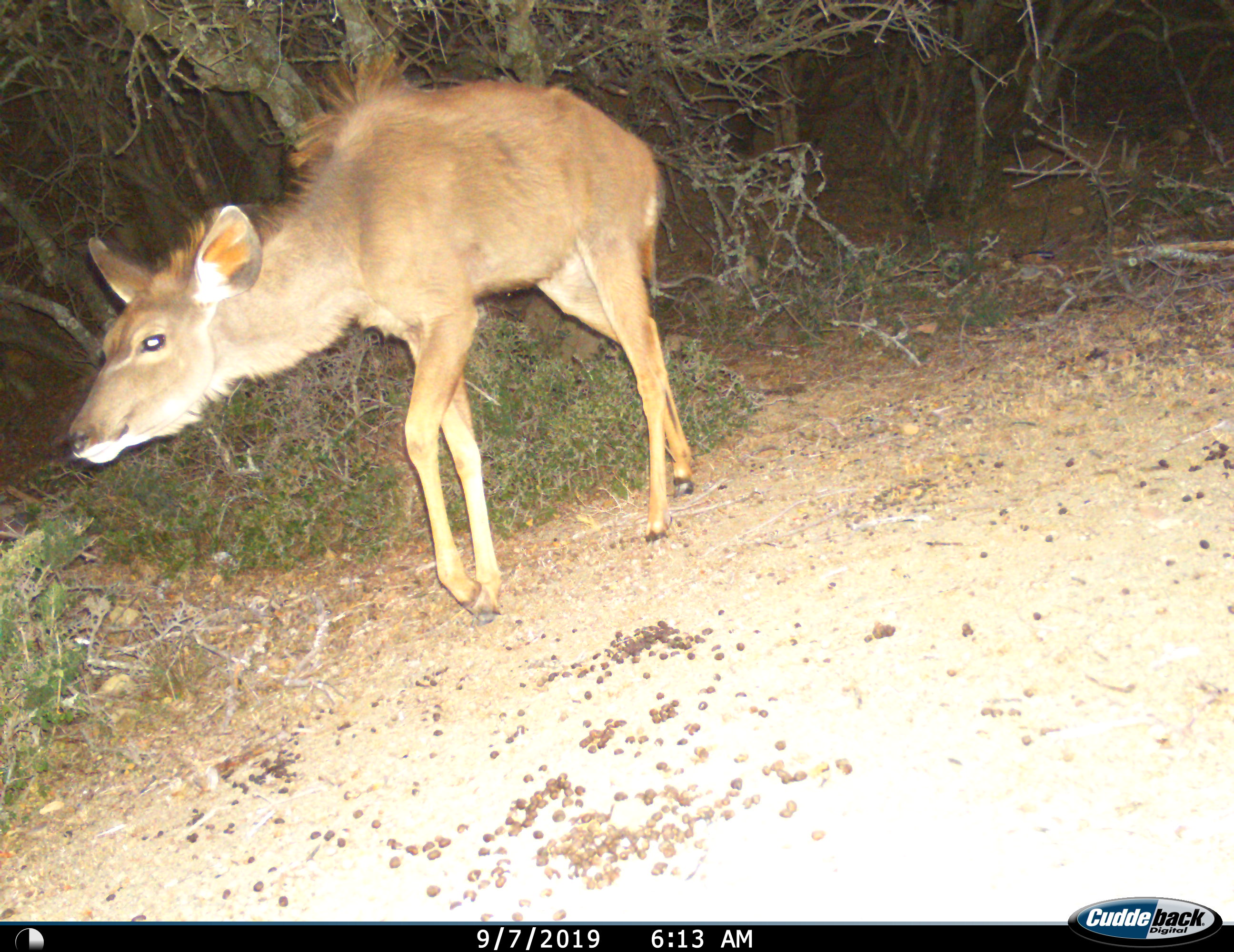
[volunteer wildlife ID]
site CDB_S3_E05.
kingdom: Animalia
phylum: Chordata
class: Mammalia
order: Artiodactyla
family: Bovidae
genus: Tragelaphus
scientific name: Tragelaphus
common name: kudu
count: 1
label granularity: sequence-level